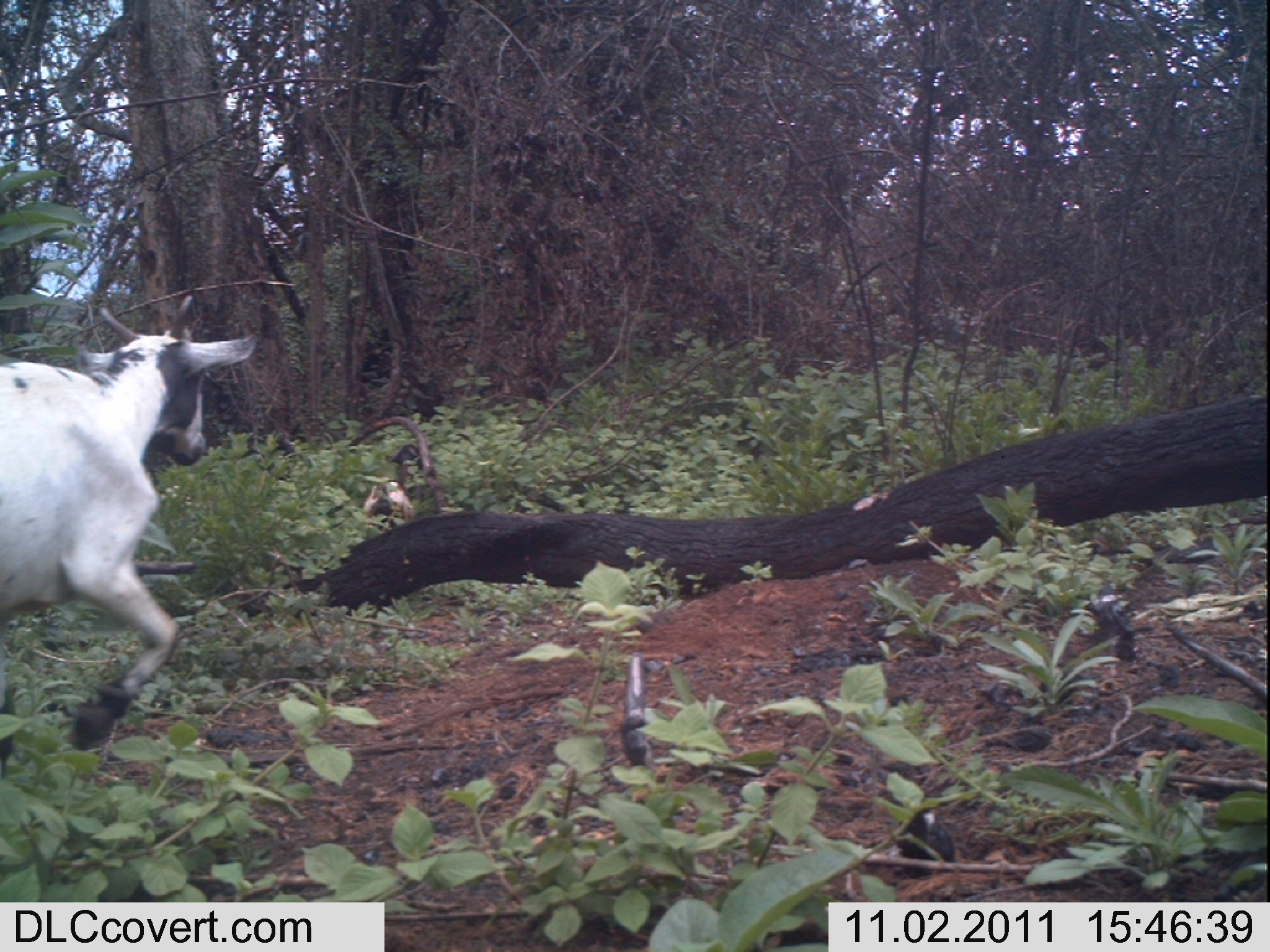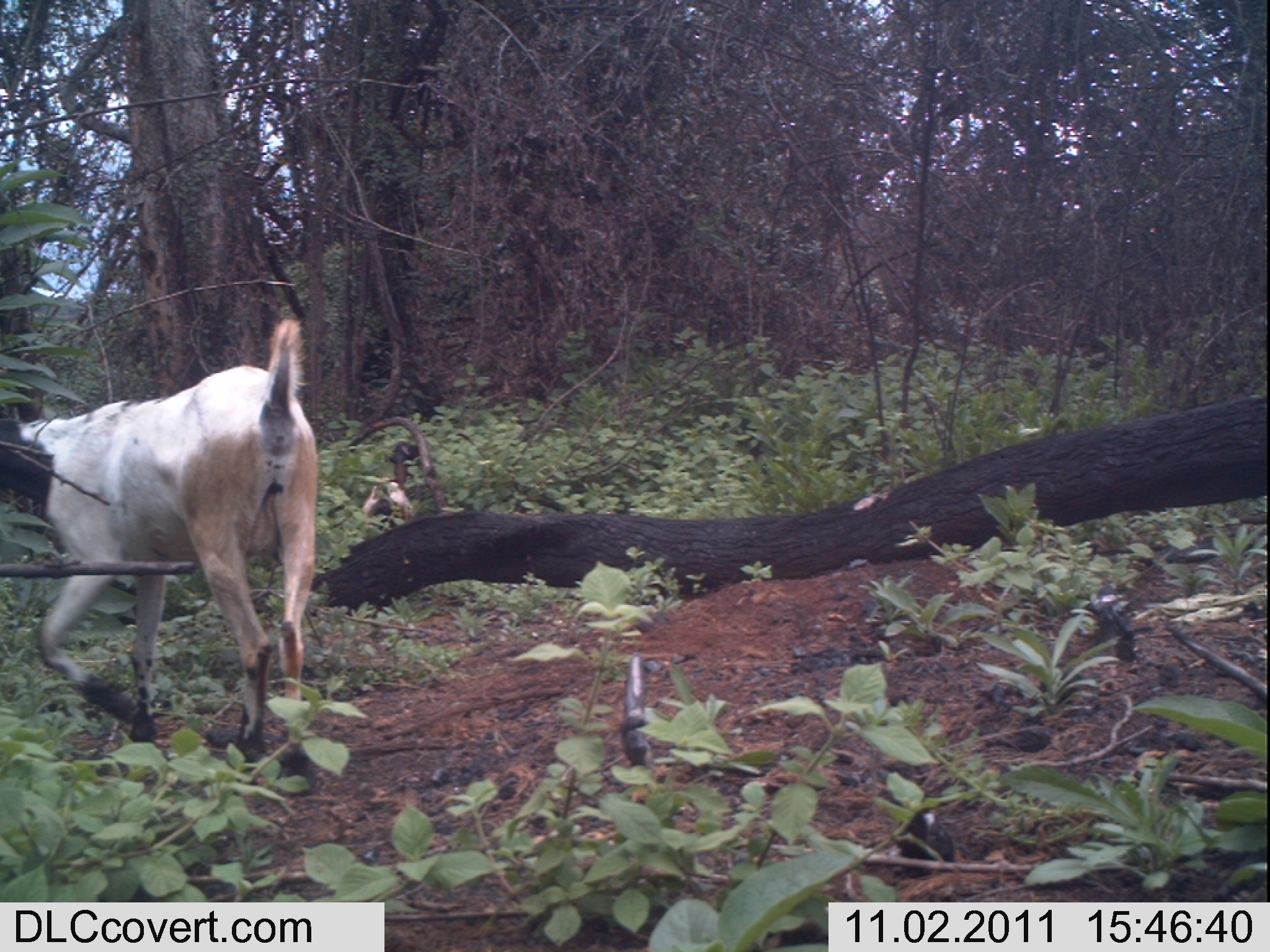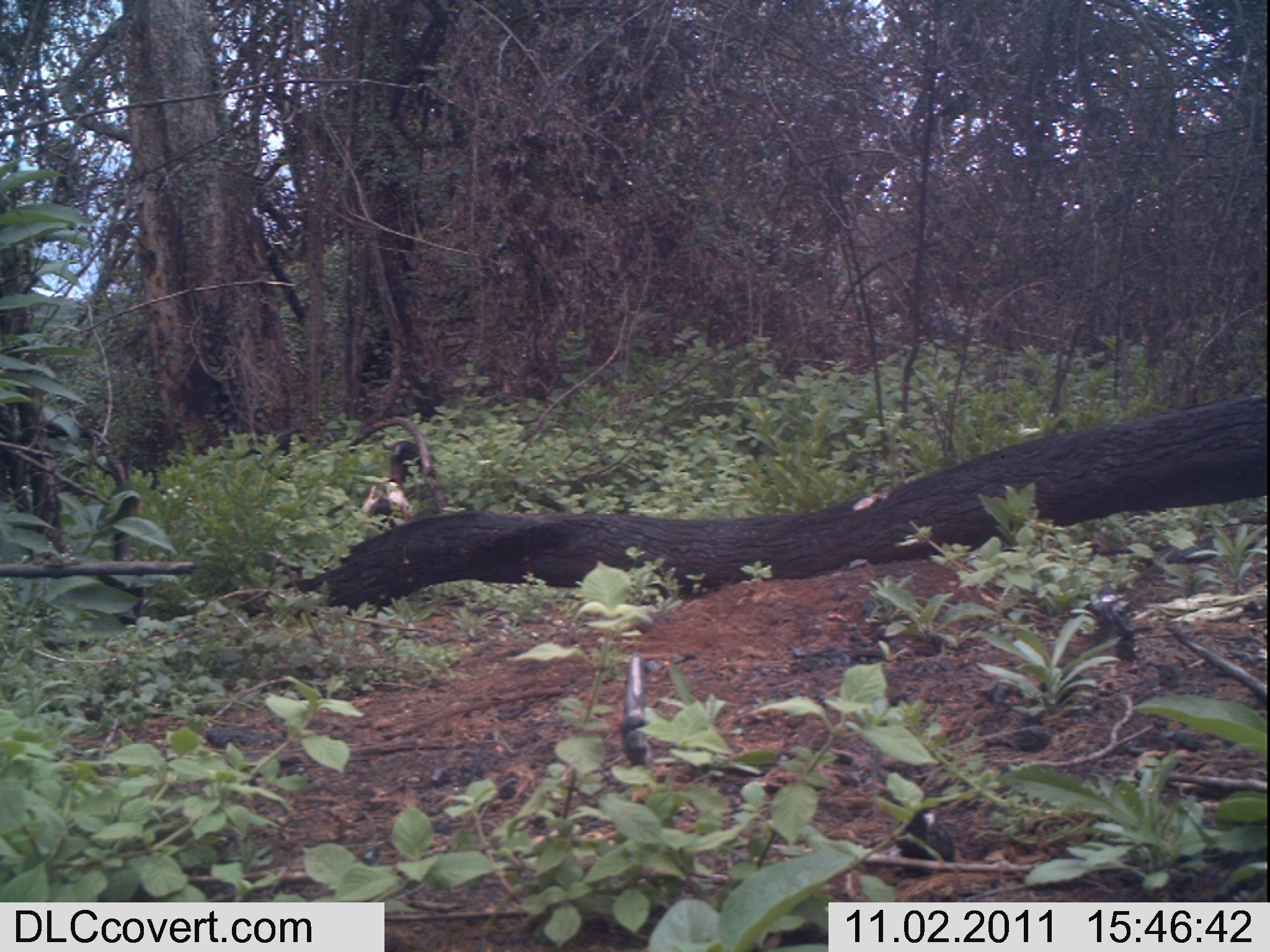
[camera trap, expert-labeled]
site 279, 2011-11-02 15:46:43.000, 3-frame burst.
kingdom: Animalia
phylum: Chordata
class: Mammalia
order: Artiodactyla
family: Bovidae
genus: Capra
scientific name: Capra aegagrus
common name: wild goat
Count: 2.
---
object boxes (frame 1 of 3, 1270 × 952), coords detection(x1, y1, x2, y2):
capra aegagrus: detection(0, 294, 257, 751)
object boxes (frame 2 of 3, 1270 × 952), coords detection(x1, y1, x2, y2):
capra aegagrus: detection(0, 315, 320, 775)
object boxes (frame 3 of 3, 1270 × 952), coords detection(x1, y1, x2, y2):
capra aegagrus: detection(360, 439, 436, 518)